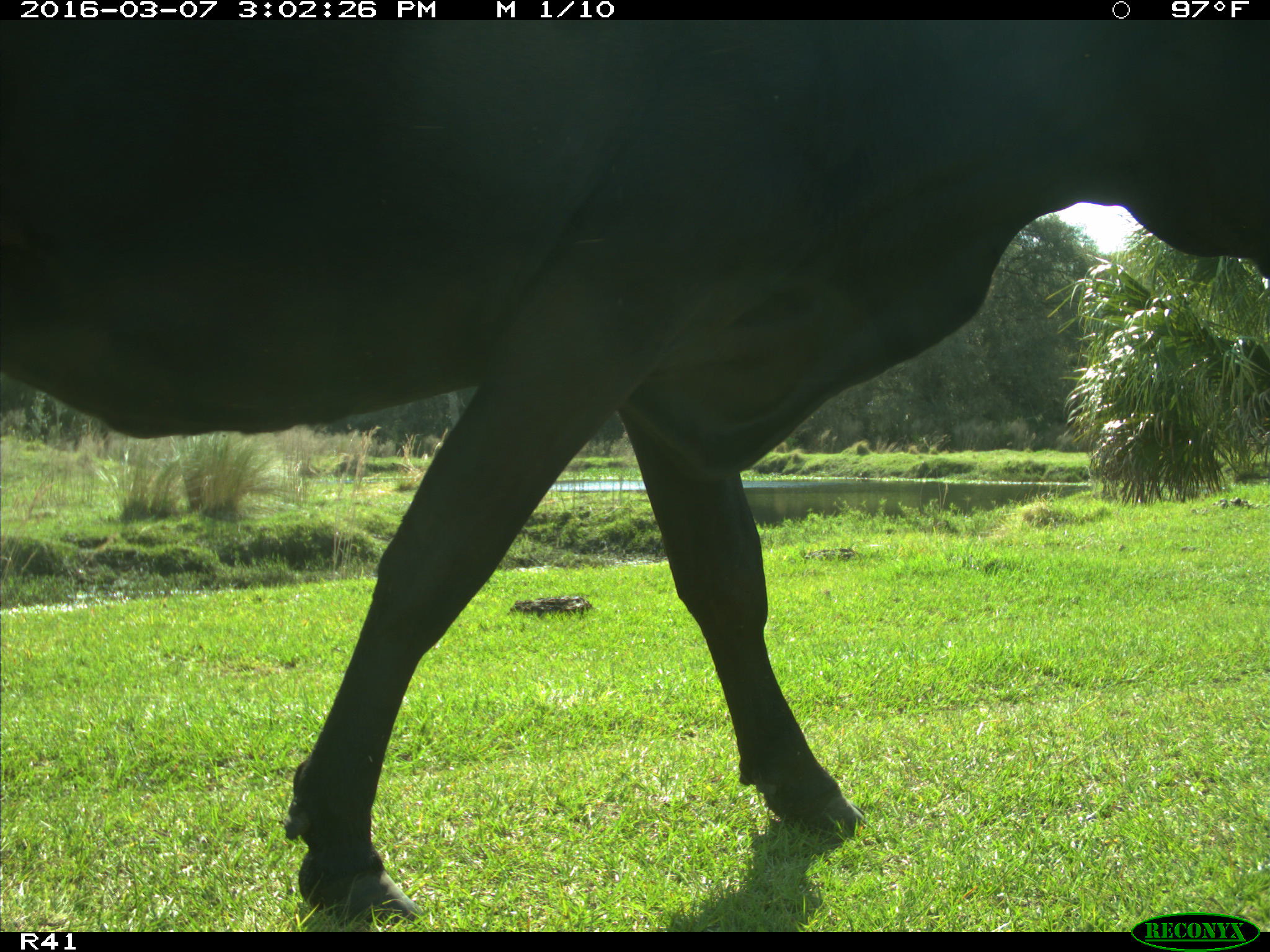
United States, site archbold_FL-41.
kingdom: Animalia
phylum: Chordata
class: Mammalia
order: Artiodactyla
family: Bovidae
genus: Bos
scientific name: Bos taurus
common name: domestic cow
Bos taurus (domestic cow).